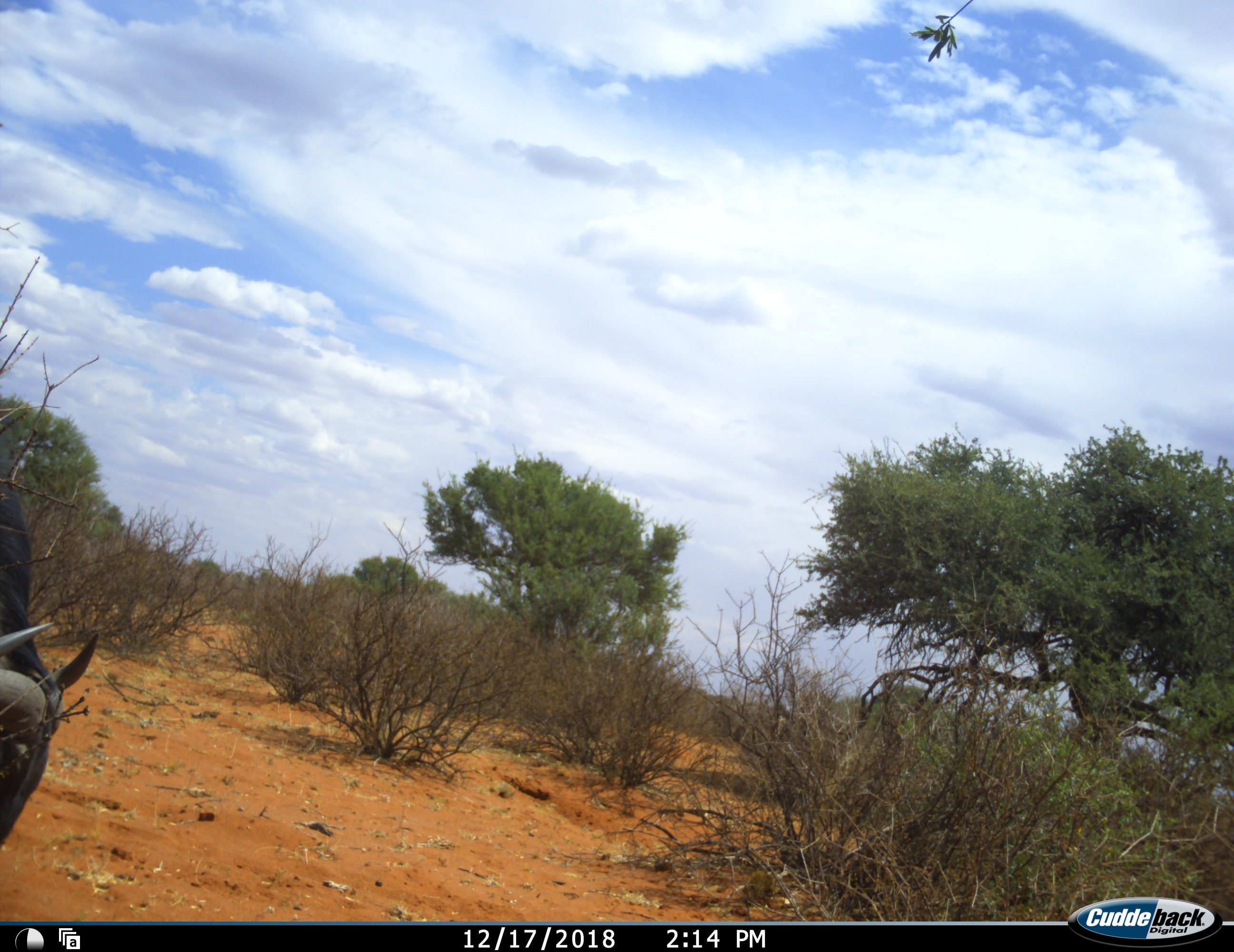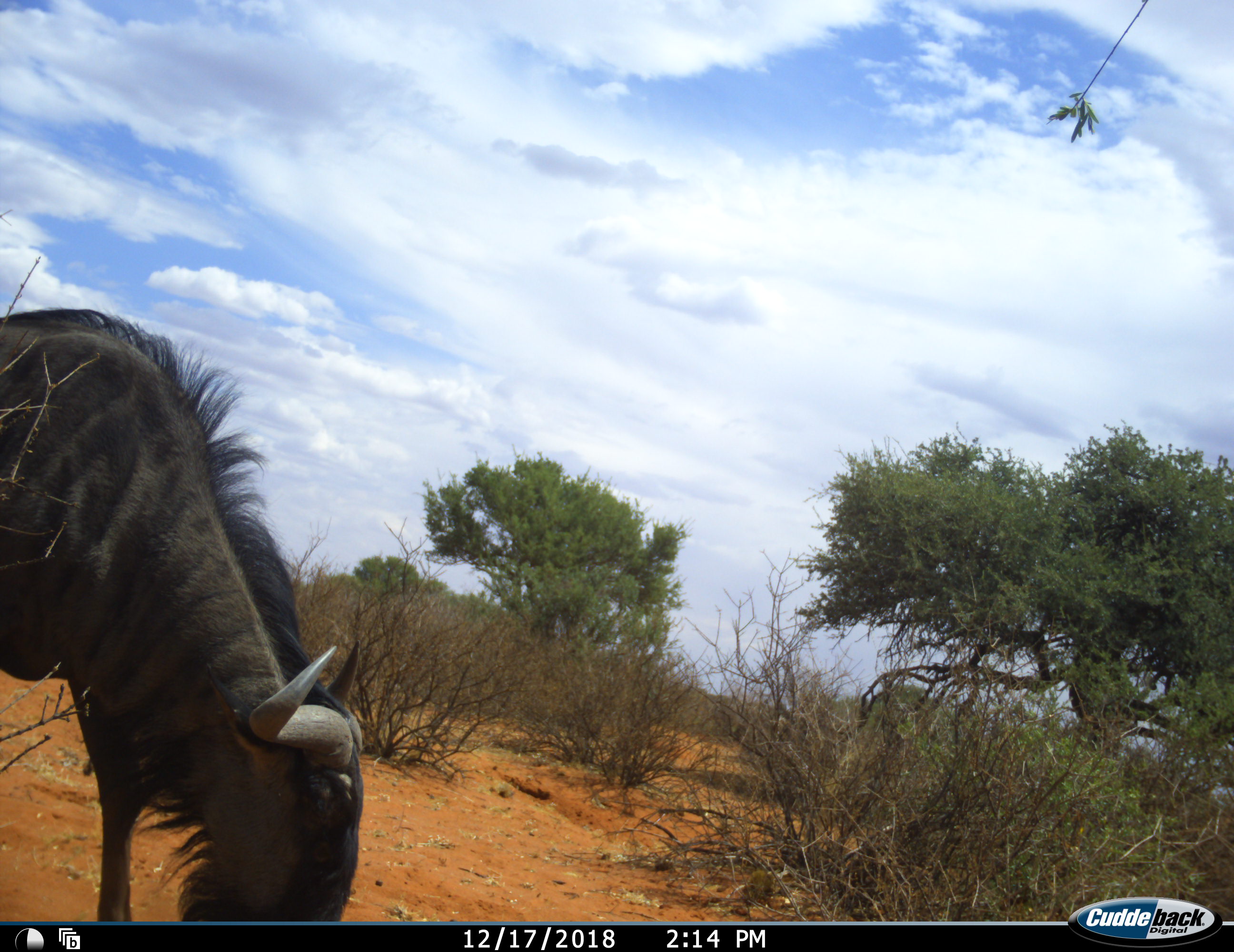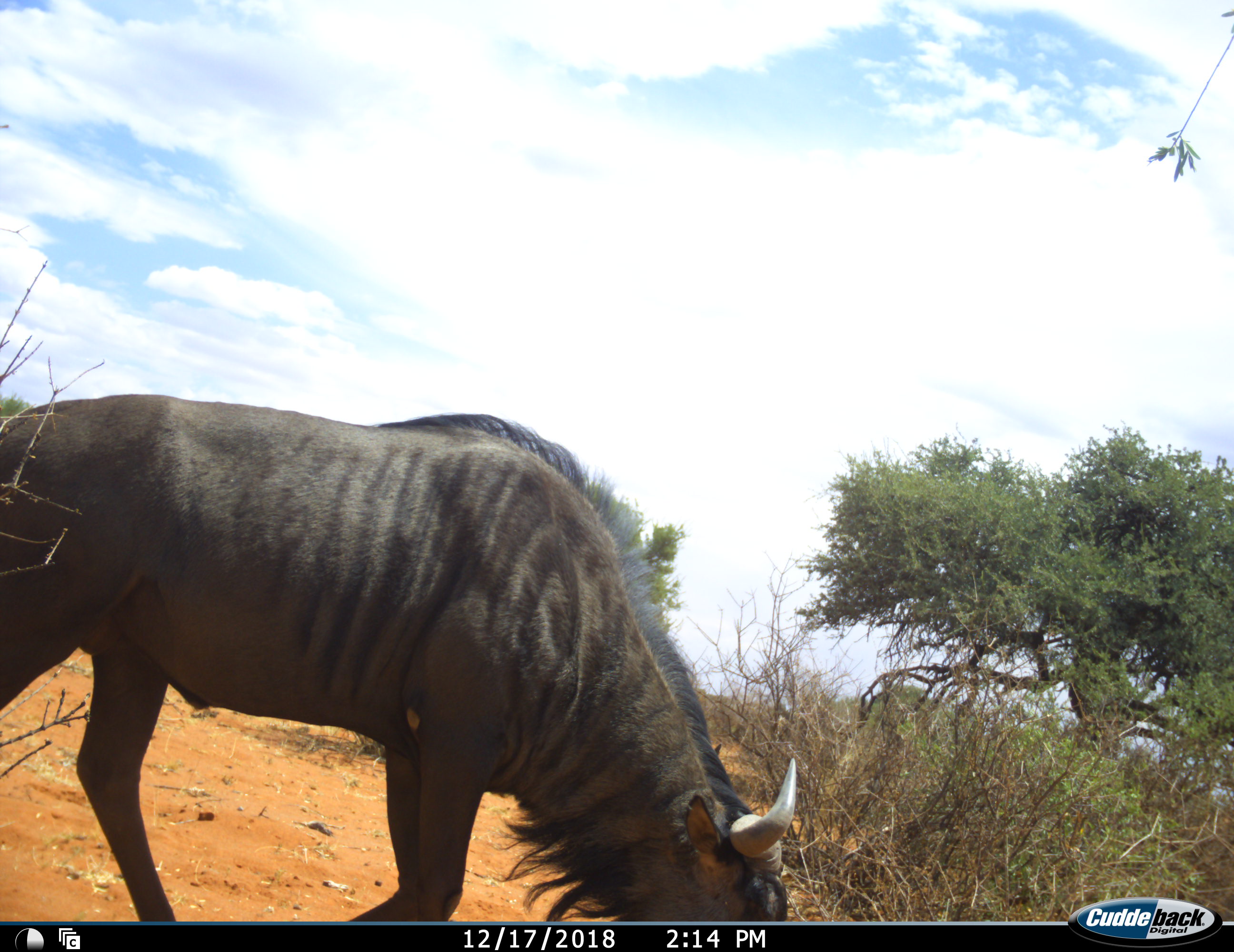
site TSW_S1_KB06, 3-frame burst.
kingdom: Animalia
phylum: Chordata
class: Mammalia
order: Artiodactyla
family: Bovidae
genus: Connochaetes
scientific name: Connochaetes taurinus taurinus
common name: blue wildebeest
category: wildebeestblue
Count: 1.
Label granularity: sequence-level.